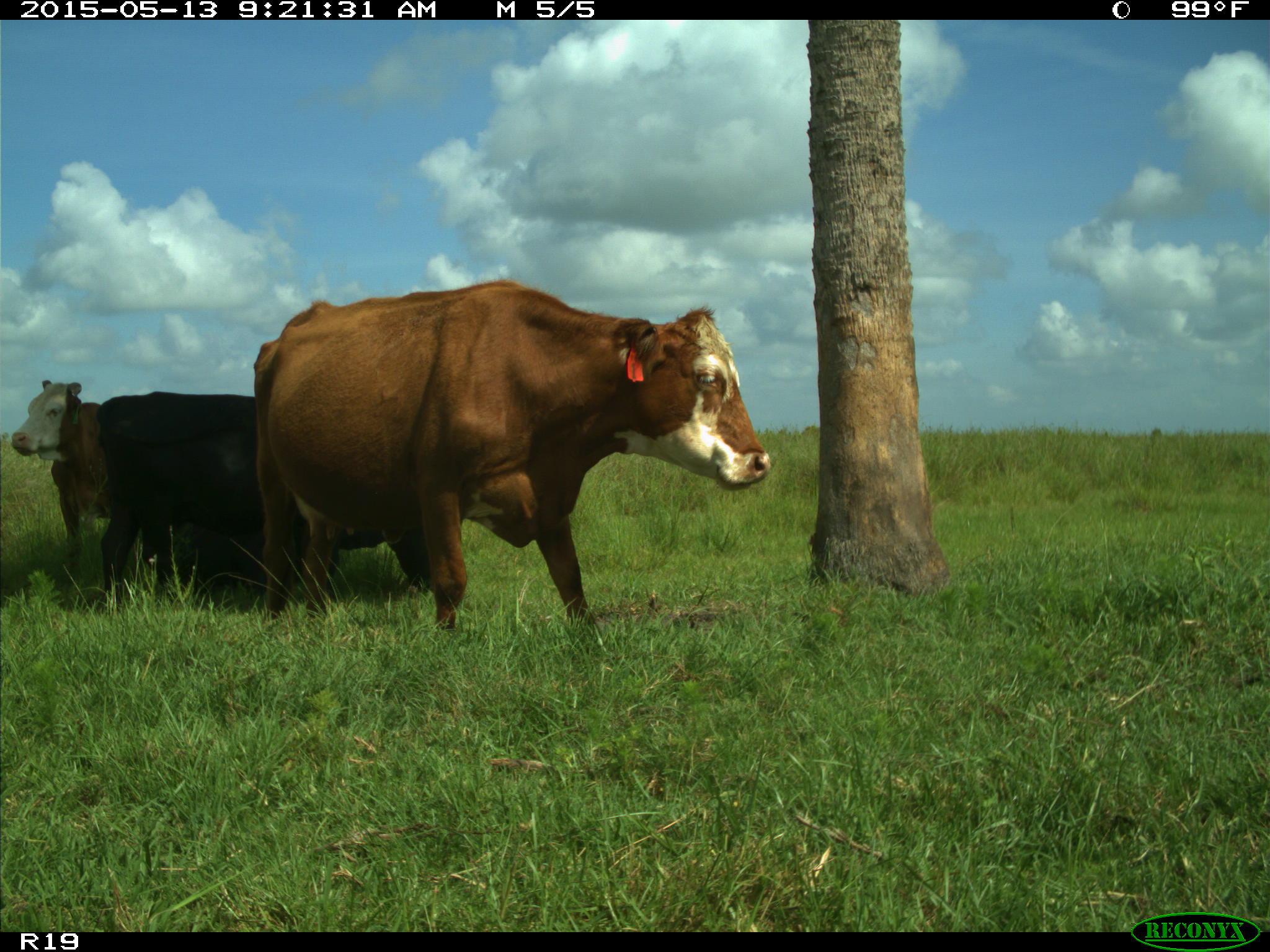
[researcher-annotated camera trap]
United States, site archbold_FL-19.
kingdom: Animalia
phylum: Chordata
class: Mammalia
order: Artiodactyla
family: Bovidae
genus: Bos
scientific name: Bos taurus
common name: domestic cow